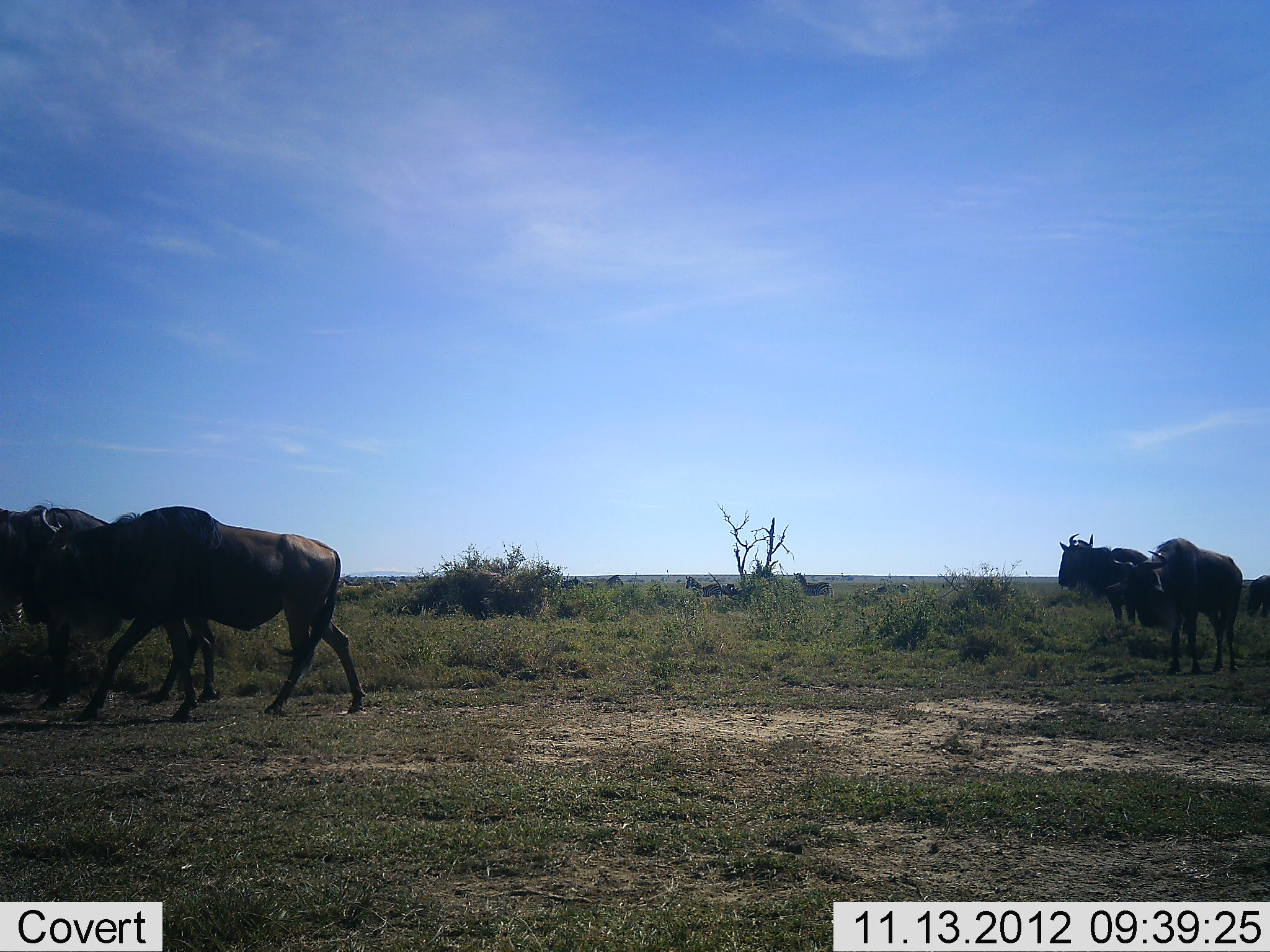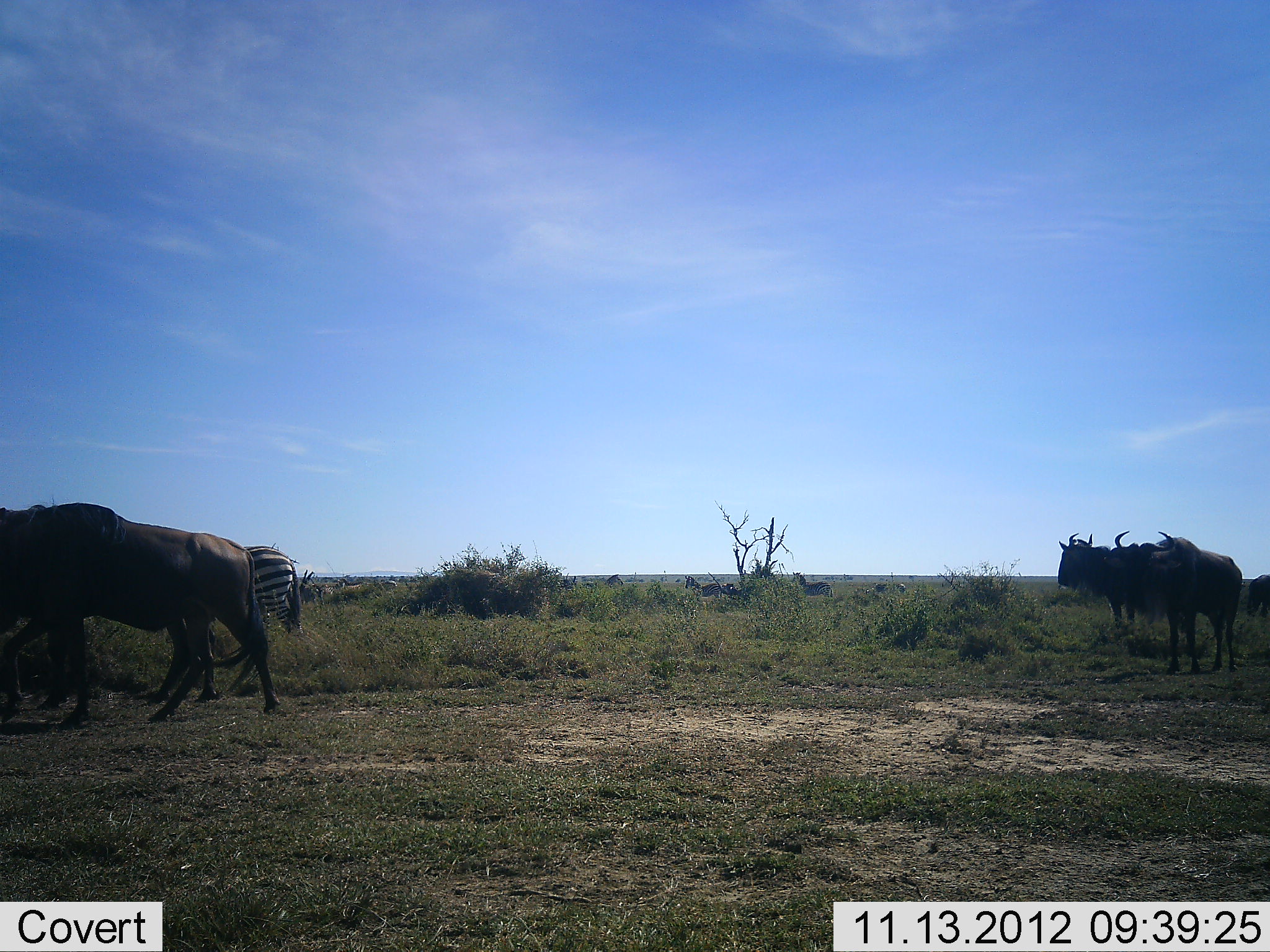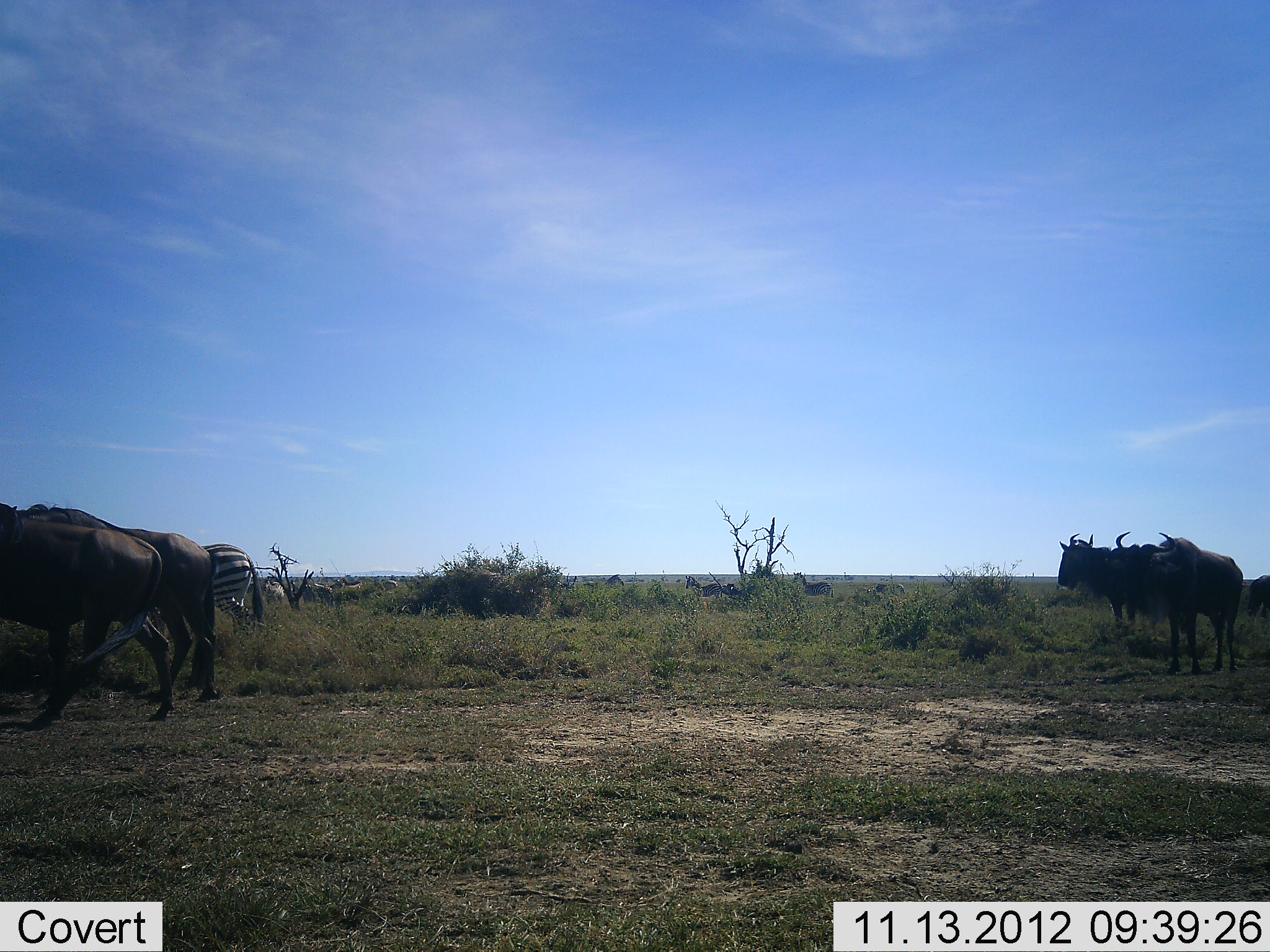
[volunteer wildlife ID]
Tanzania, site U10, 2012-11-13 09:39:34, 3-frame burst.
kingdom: Animalia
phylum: Chordata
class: Mammalia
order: Artiodactyla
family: Bovidae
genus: Connochaetes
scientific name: Connochaetes taurinus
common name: blue wildebeest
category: wildebeest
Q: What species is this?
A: Wildebeest (blue wildebeest) (Connochaetes taurinus).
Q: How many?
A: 5.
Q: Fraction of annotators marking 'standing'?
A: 73%.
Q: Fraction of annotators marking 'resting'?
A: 0%.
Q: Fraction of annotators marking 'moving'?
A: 73%.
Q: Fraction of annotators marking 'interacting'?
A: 0%.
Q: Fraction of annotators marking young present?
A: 0%.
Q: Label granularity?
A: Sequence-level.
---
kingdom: Animalia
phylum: Chordata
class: Mammalia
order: Perissodactyla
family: Equidae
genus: Equus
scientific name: Equus quagga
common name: plains zebra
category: zebra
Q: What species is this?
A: Zebra (plains zebra) (Equus quagga).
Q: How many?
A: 1.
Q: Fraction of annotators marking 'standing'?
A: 50%.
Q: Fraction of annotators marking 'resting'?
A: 0%.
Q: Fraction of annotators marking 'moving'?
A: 60%.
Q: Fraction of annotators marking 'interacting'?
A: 10%.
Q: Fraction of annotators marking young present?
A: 0%.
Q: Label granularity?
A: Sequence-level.